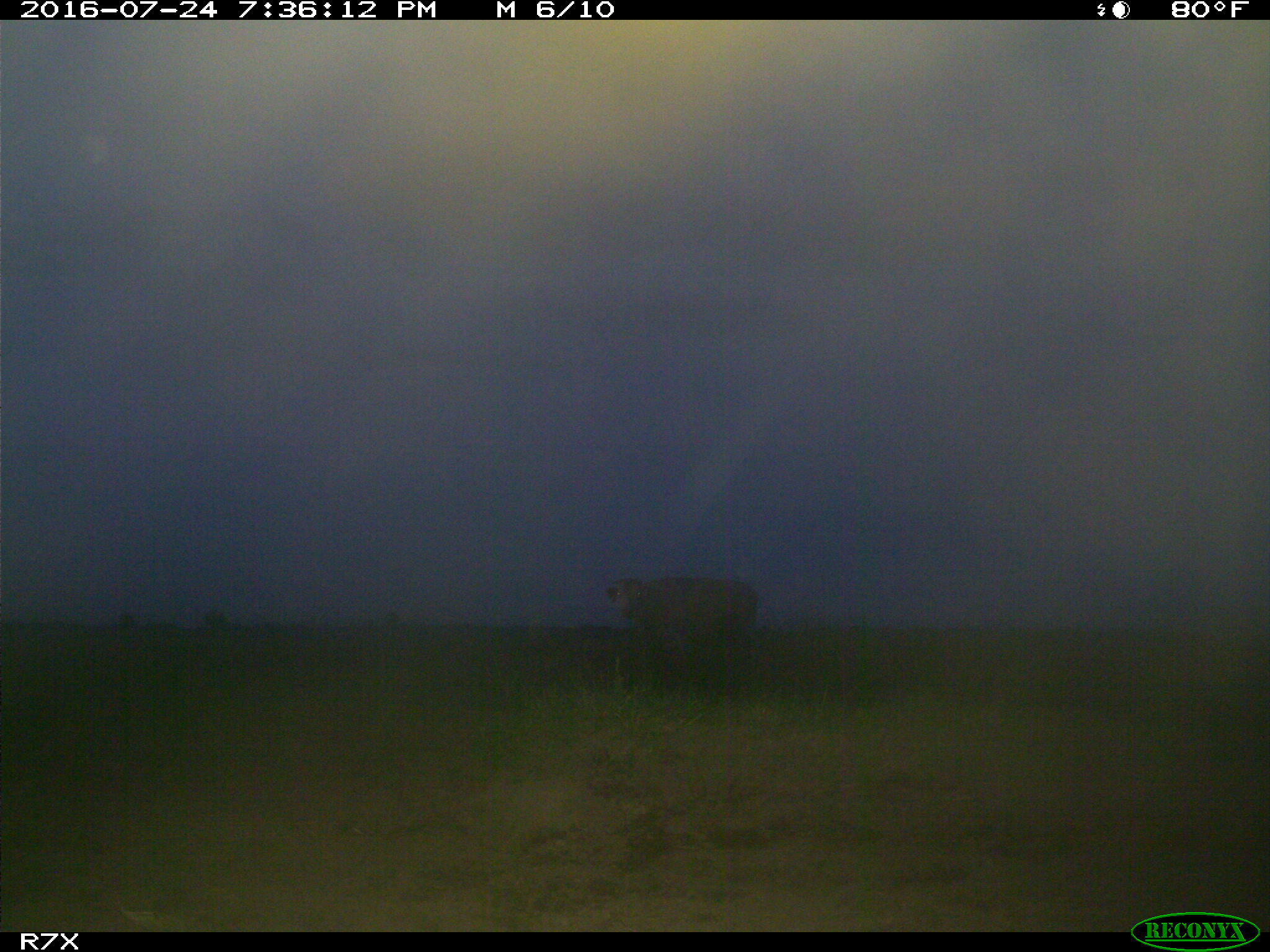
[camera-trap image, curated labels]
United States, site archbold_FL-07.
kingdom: Animalia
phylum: Chordata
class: Mammalia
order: Artiodactyla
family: Bovidae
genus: Bos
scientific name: Bos taurus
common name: domestic cow